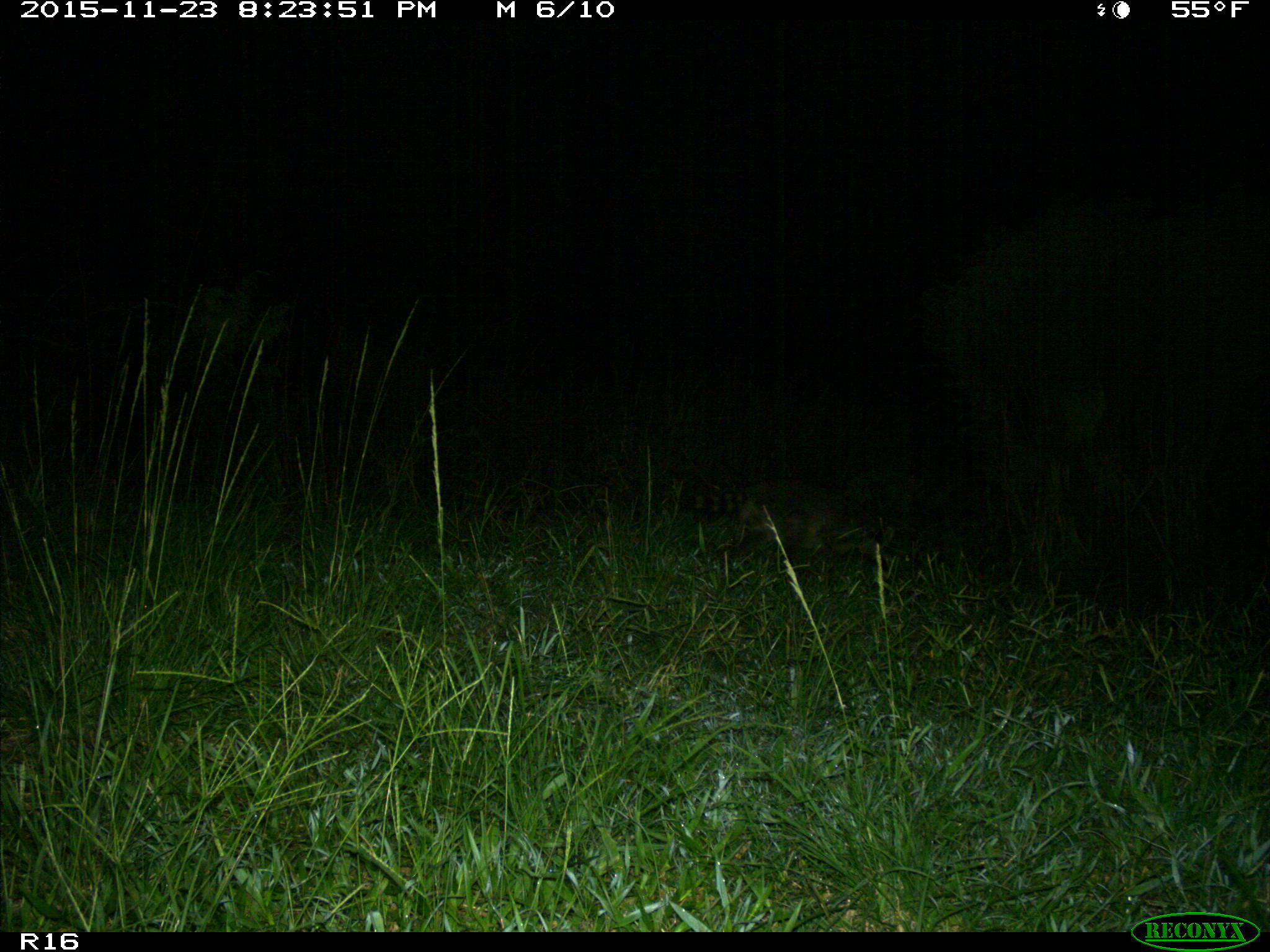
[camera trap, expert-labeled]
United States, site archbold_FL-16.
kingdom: Animalia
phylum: Chordata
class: Mammalia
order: Carnivora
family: Procyonidae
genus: Procyon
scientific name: Procyon lotor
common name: common raccoon